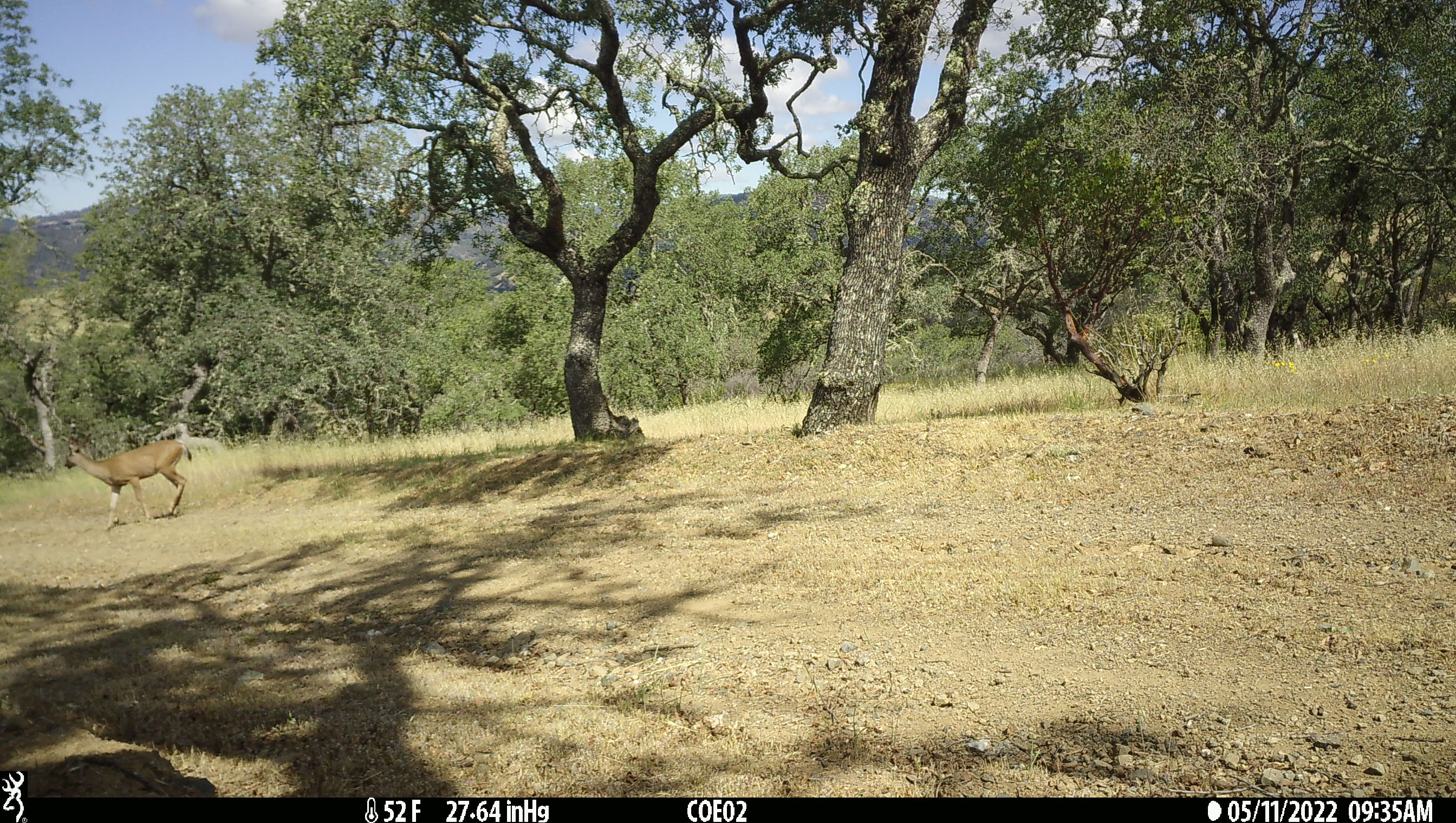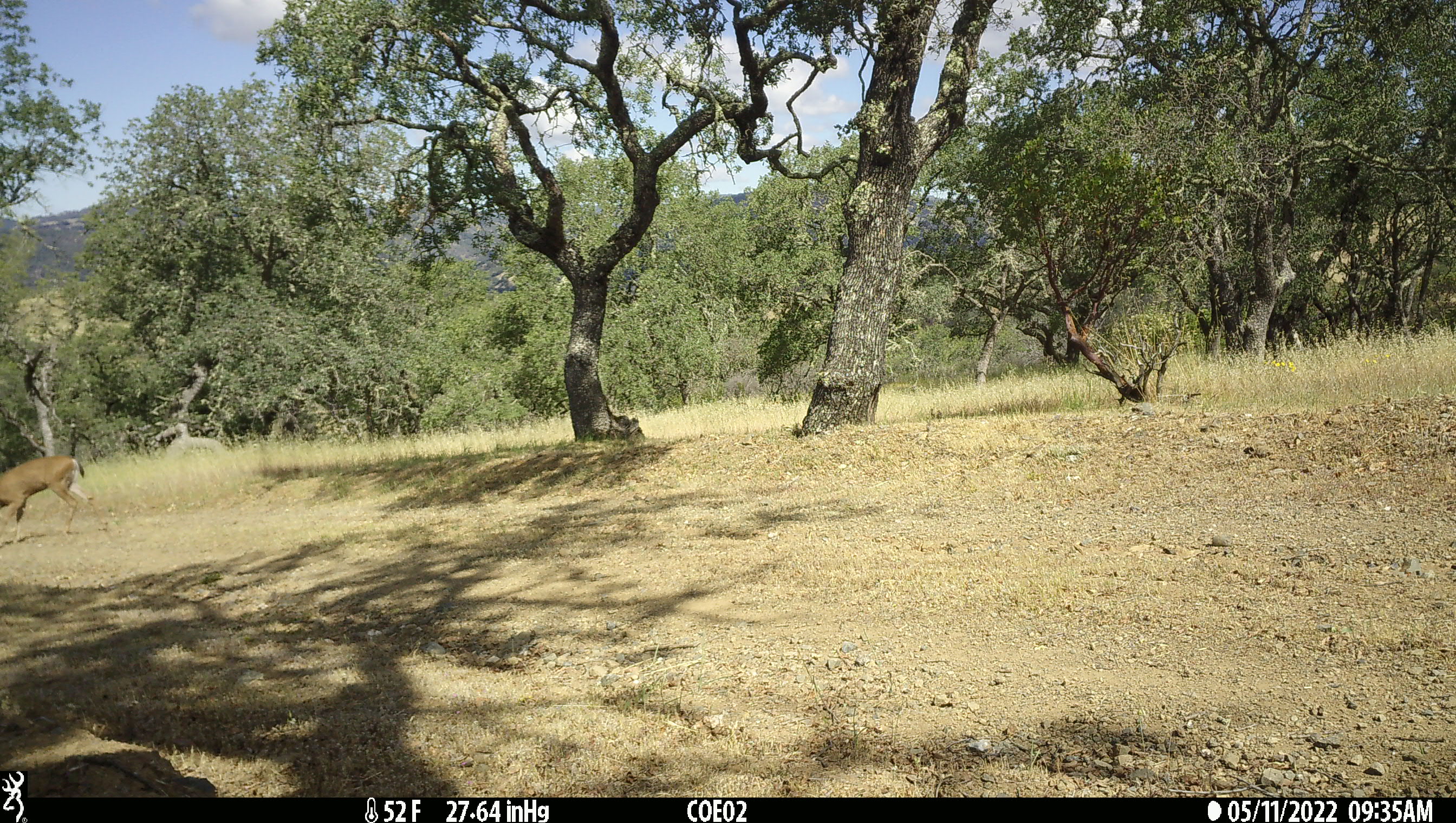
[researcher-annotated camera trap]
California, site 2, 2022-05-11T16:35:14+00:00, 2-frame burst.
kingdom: Animalia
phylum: Chordata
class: Mammalia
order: Artiodactyla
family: Cervidae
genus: Odocoileus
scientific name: Odocoileus hemionus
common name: mule deer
Mule deer (Odocoileus hemionus).